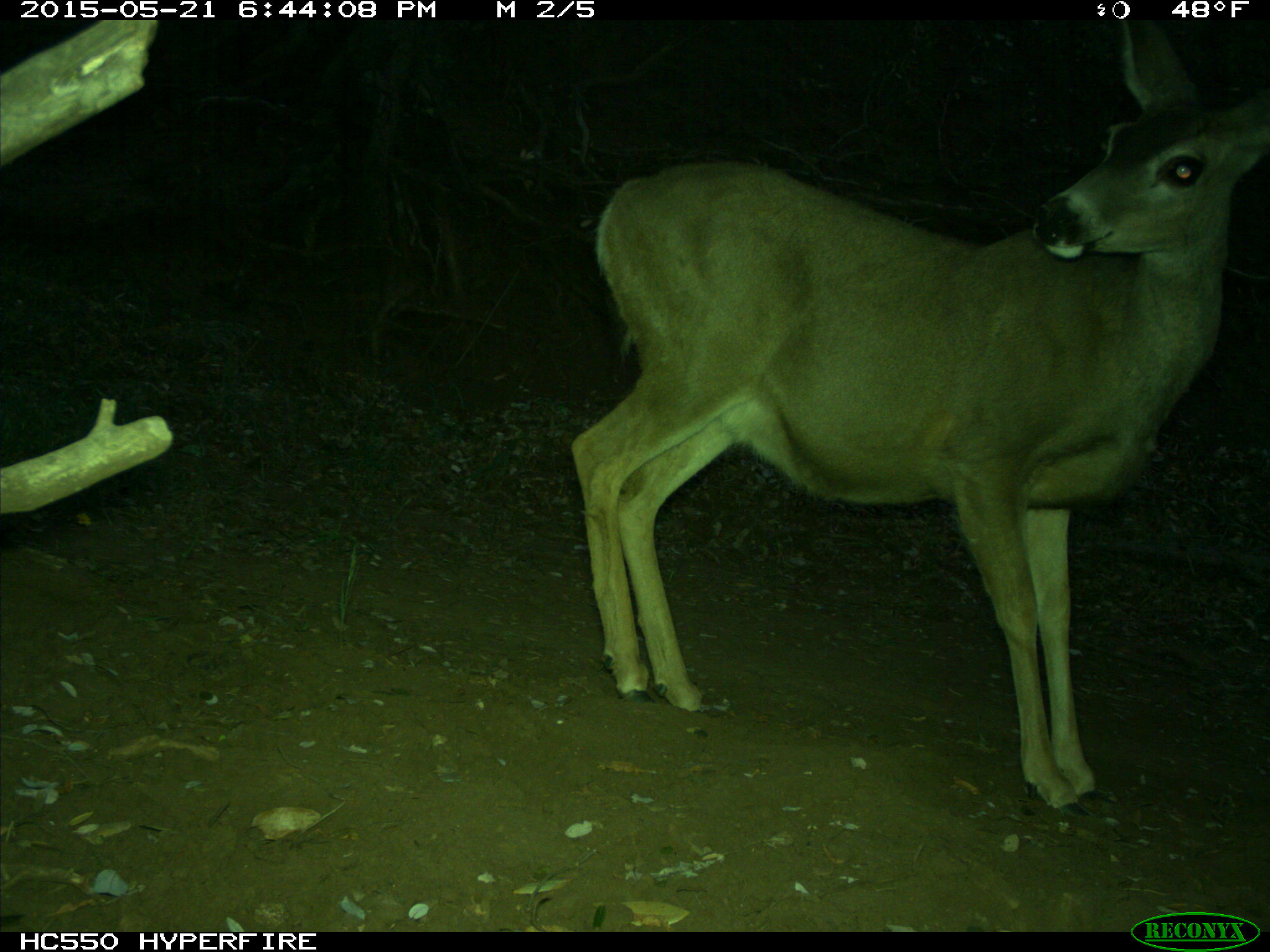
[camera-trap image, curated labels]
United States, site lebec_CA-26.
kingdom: Animalia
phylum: Chordata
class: Mammalia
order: Artiodactyla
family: Cervidae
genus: Odocoileus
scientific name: Odocoileus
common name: deer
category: unidentified deer